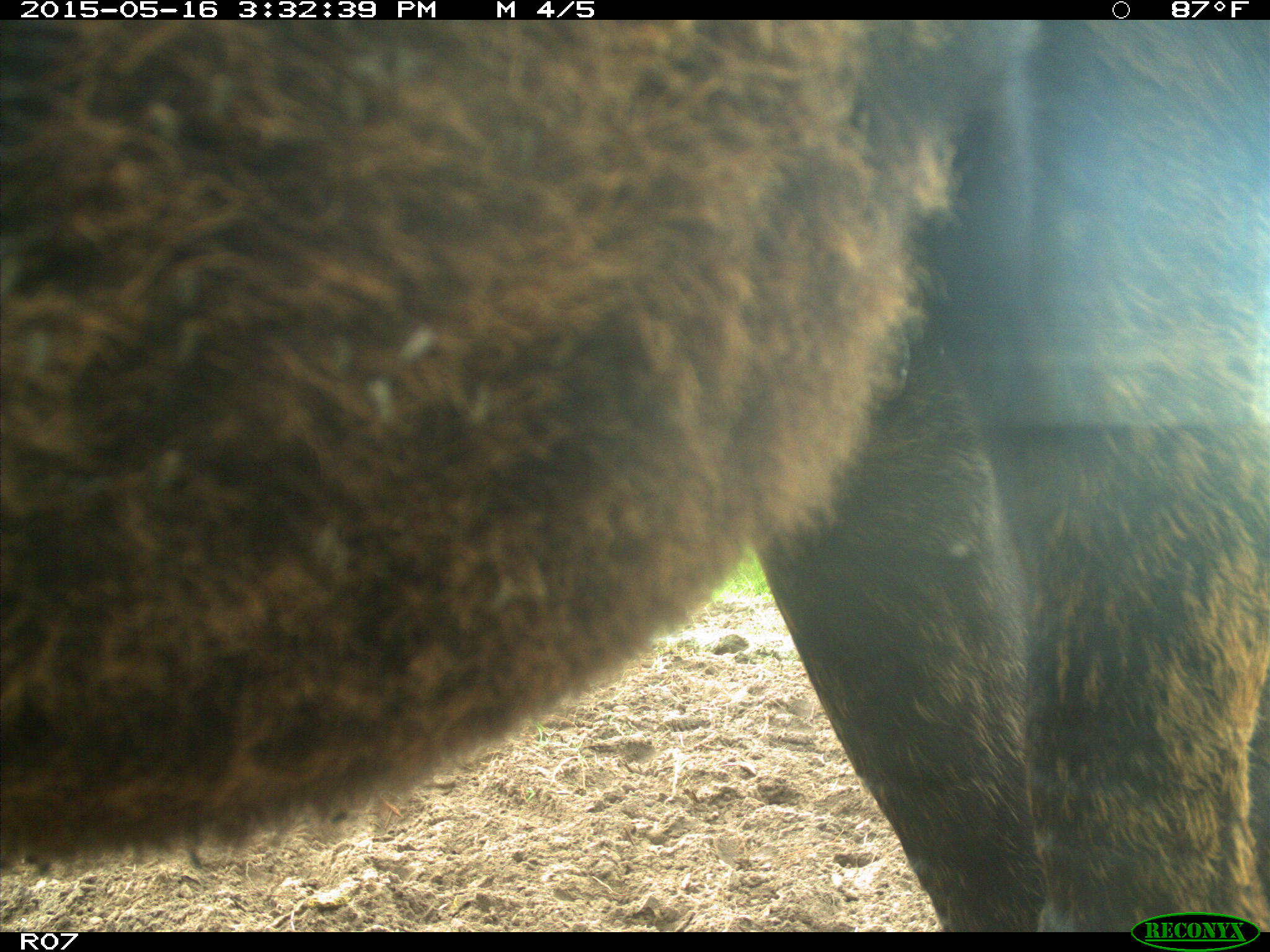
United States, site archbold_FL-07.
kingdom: Animalia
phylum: Chordata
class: Mammalia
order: Artiodactyla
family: Bovidae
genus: Bos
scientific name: Bos taurus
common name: domestic cow